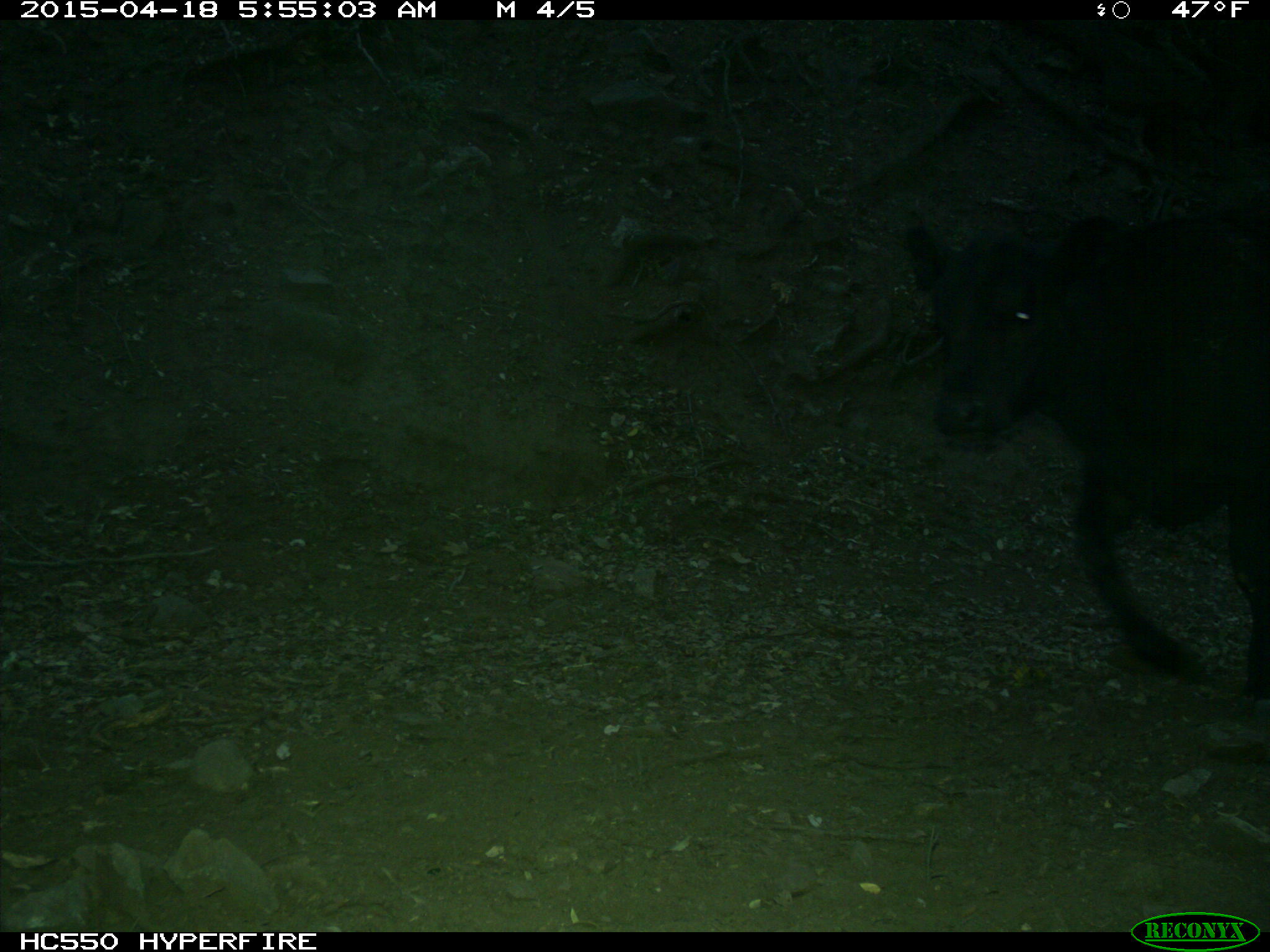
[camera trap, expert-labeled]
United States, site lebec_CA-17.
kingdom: Animalia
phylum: Chordata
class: Mammalia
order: Artiodactyla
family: Bovidae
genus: Bos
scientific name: Bos taurus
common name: domestic cow